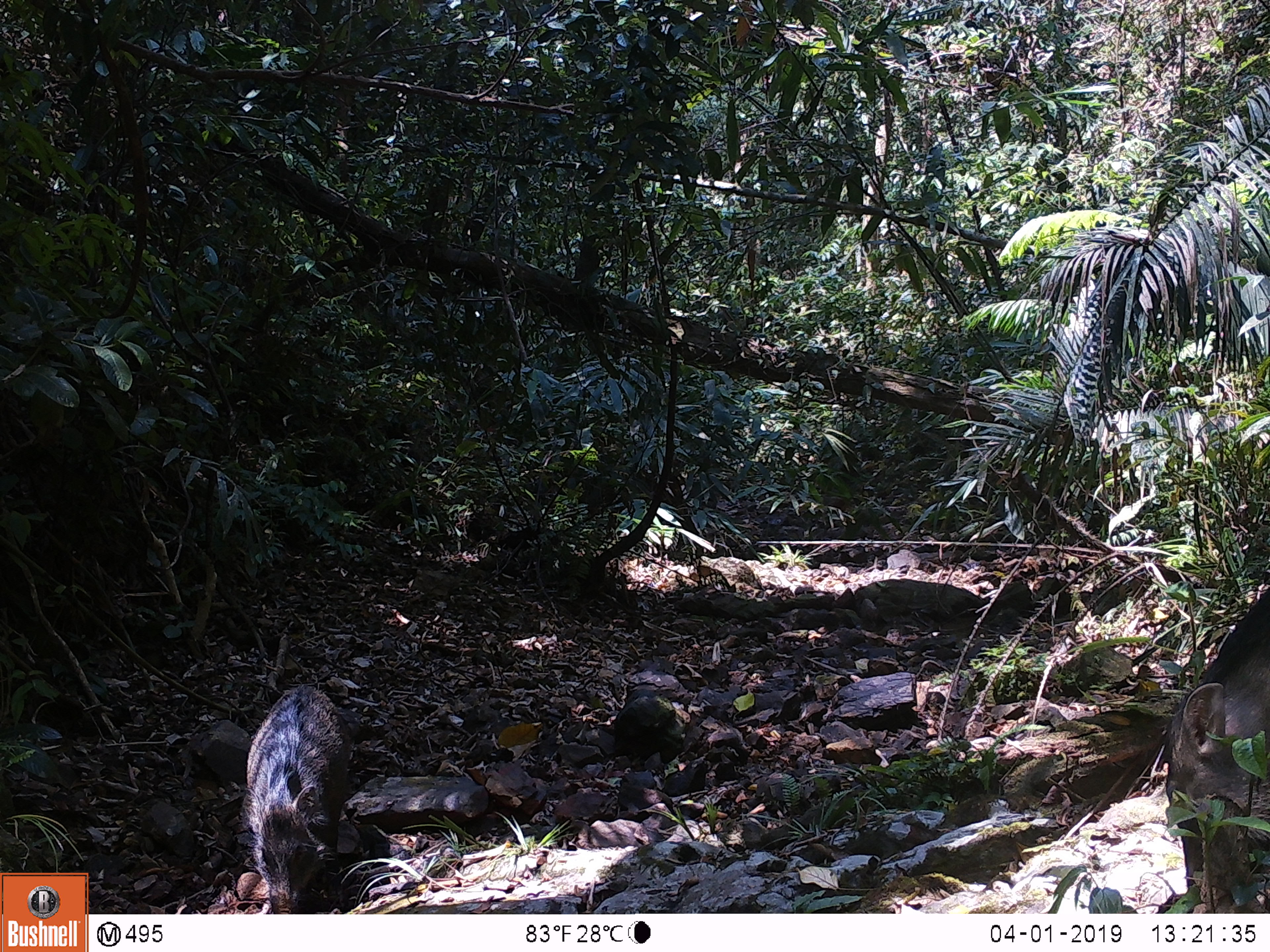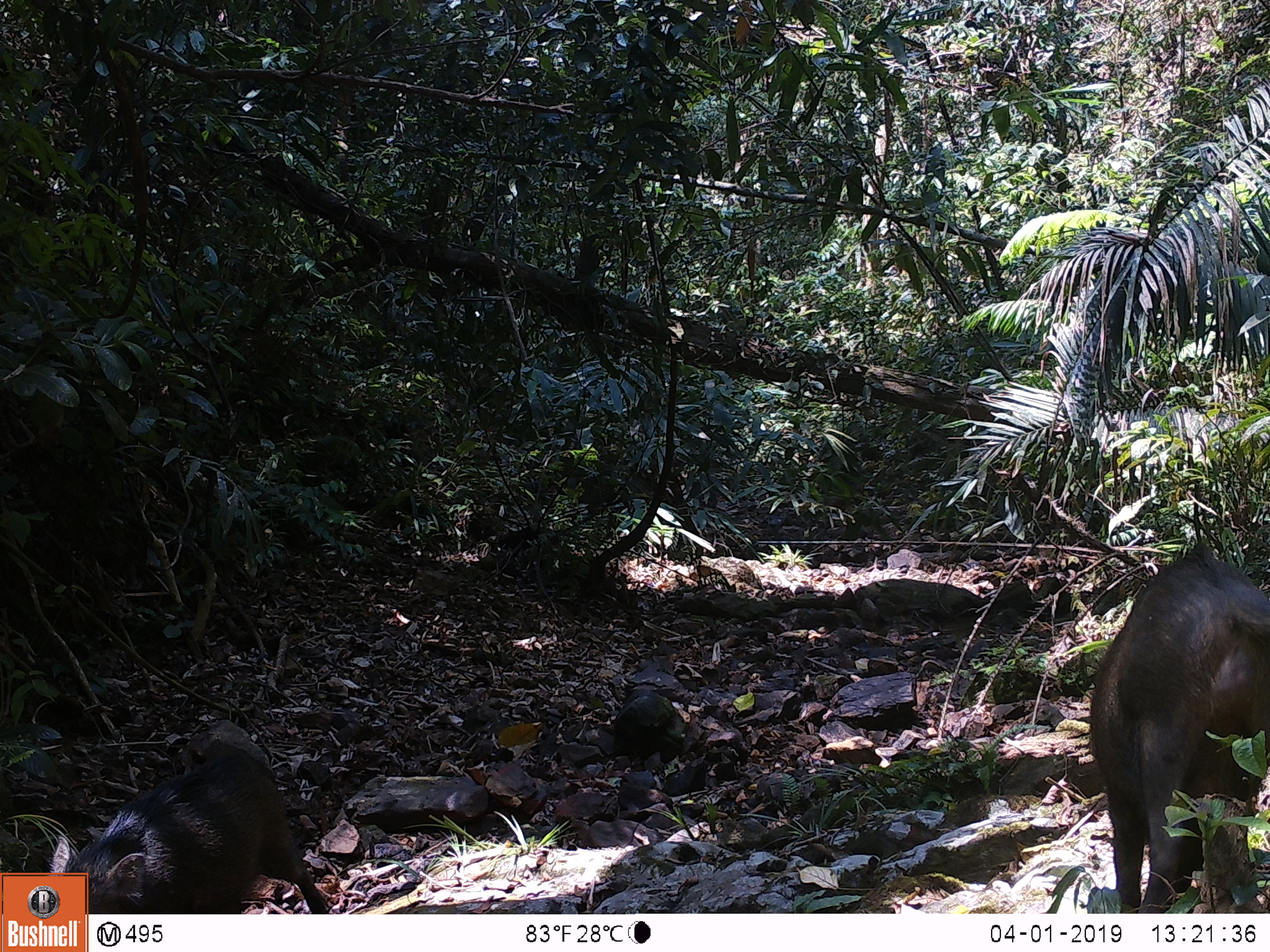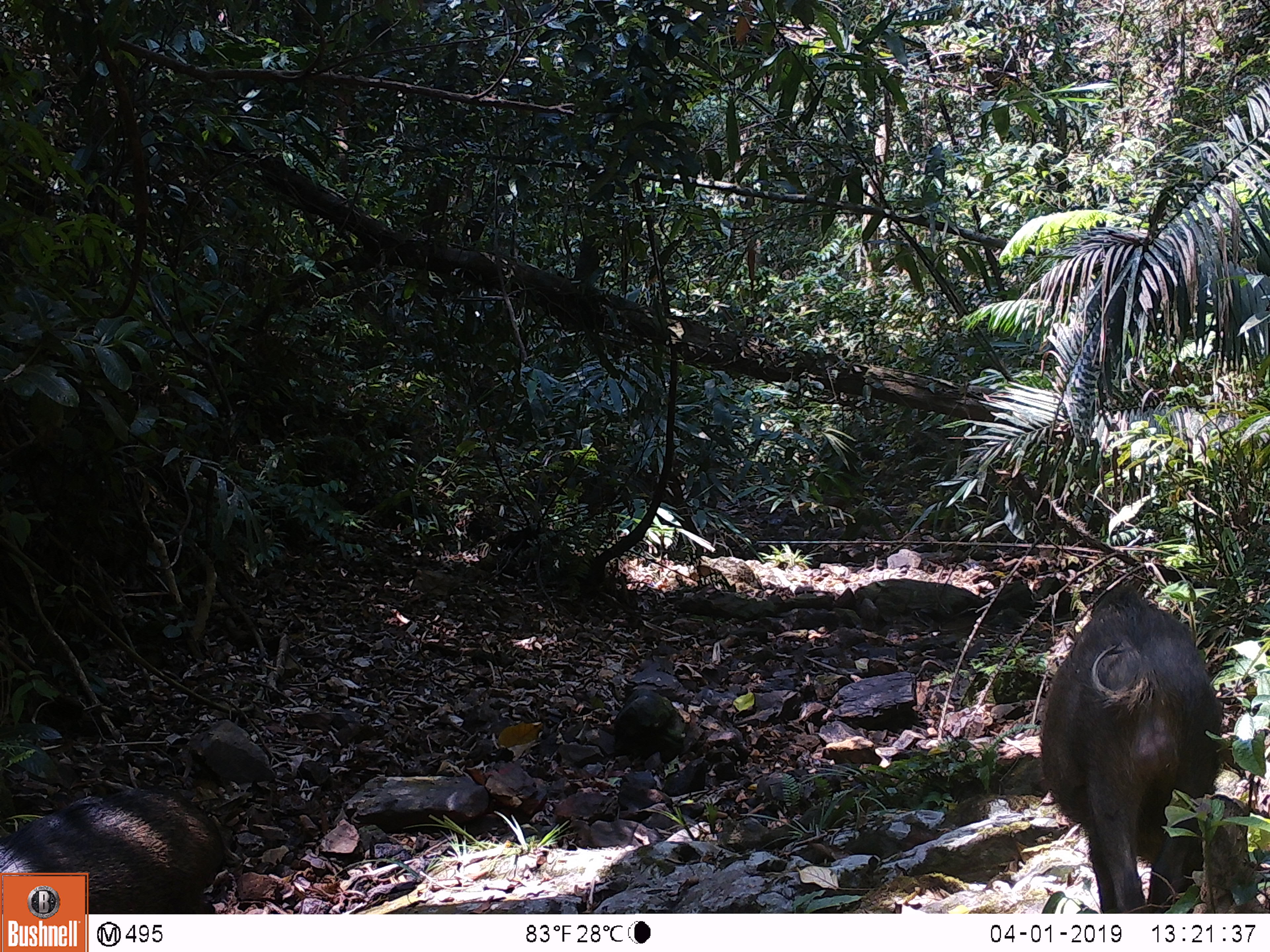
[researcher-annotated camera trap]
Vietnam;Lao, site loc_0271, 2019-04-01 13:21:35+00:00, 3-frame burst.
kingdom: Animalia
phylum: Chordata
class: Mammalia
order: Artiodactyla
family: Suidae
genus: Sus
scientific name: Sus scrofa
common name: eurasian wild pig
Eurasian wild pig (Sus scrofa). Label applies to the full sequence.